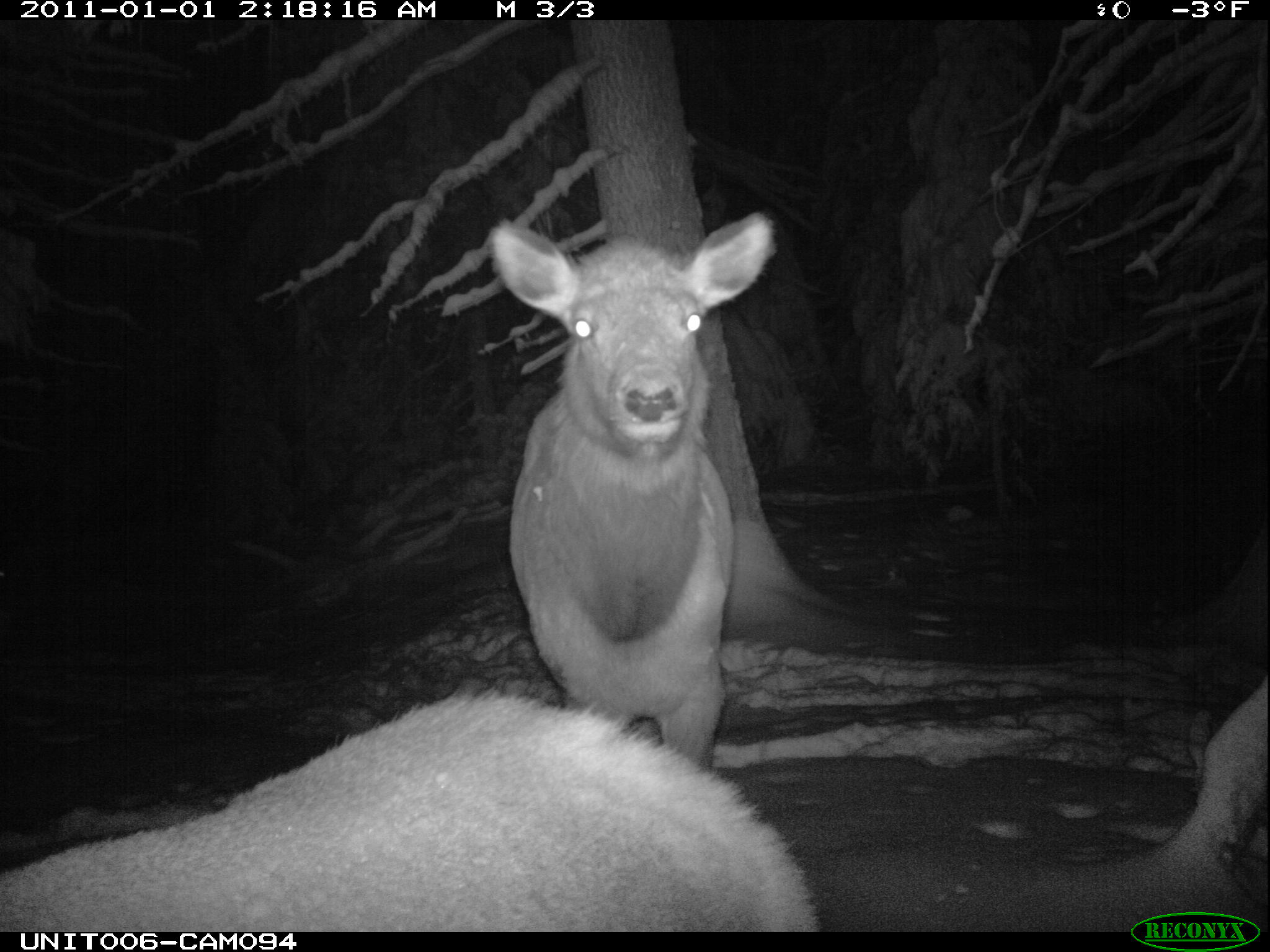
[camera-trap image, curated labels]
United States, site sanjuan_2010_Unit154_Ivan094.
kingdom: Animalia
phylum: Chordata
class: Mammalia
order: Artiodactyla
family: Cervidae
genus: Cervus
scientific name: Cervus elaphus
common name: red deer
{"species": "Cervus elaphus (red deer)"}